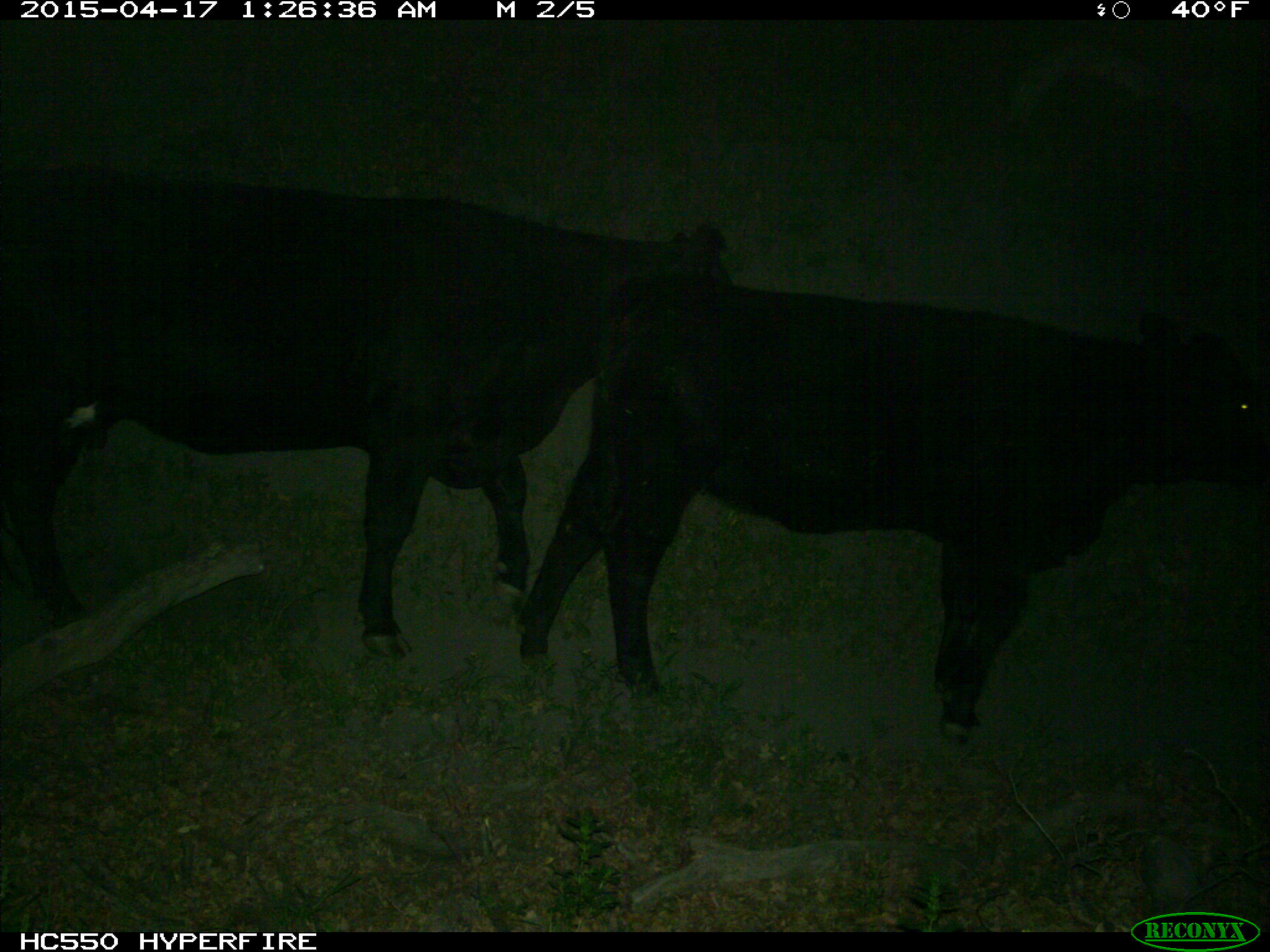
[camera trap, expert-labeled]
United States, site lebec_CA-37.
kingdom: Animalia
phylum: Chordata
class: Mammalia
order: Artiodactyla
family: Bovidae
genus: Bos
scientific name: Bos taurus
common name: domestic cow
Bos taurus (domestic cow).